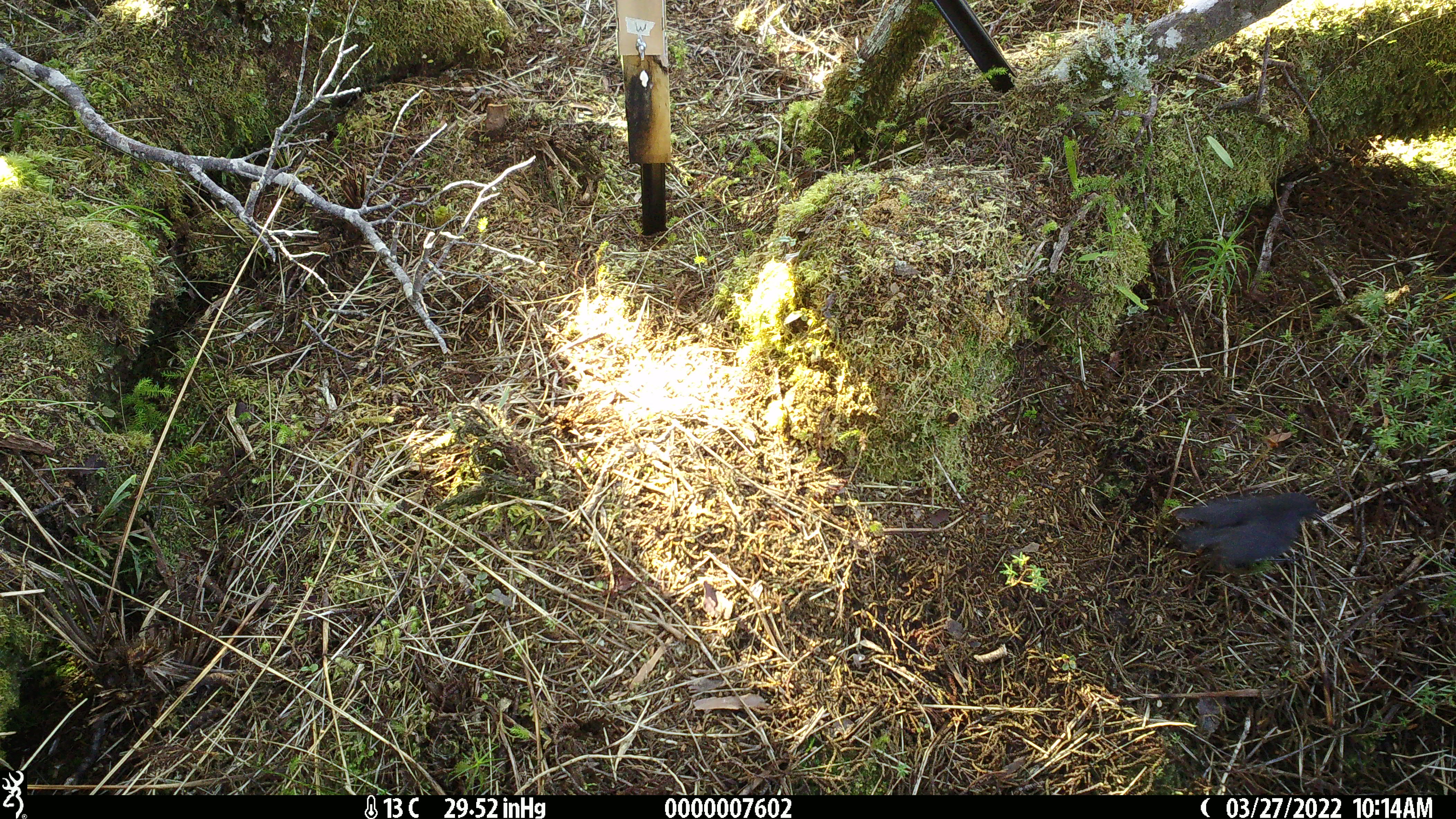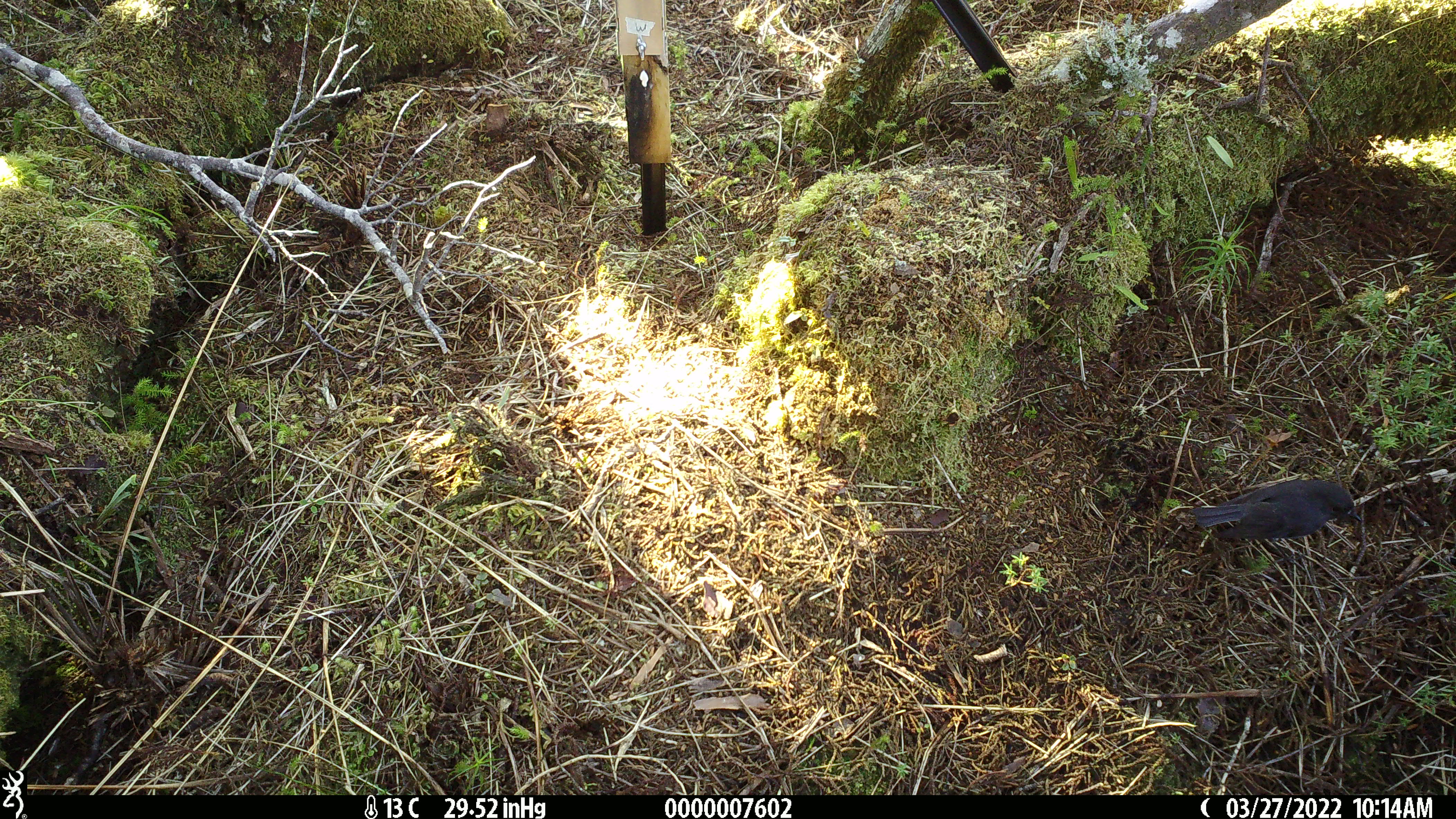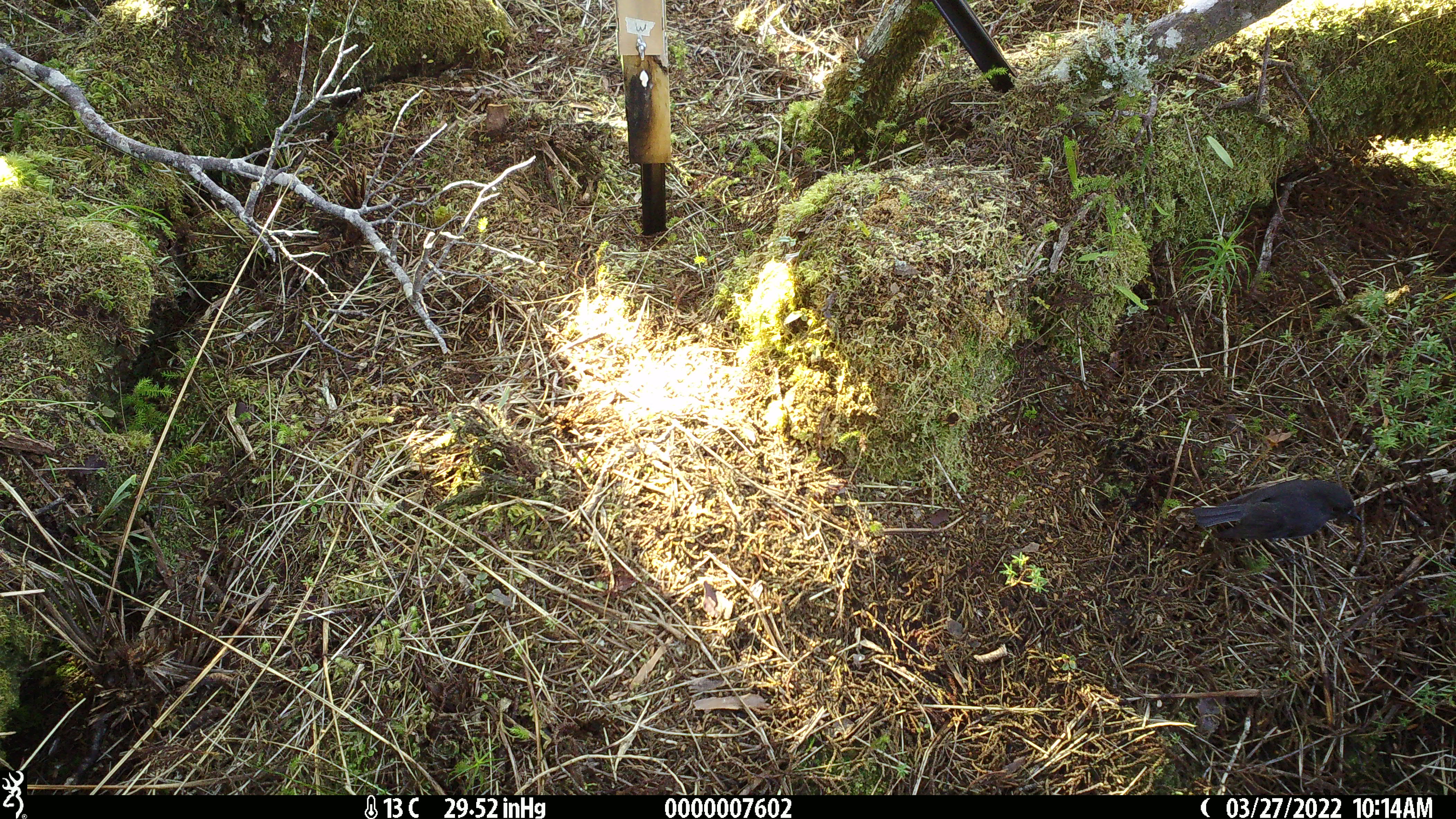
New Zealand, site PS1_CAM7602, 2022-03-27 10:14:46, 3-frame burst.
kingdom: Animalia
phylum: Chordata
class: Aves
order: Passeriformes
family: Petroicidae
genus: Petroica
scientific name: Petroica australis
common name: new zealand robin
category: robin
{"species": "robin (new zealand robin) (Petroica australis)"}